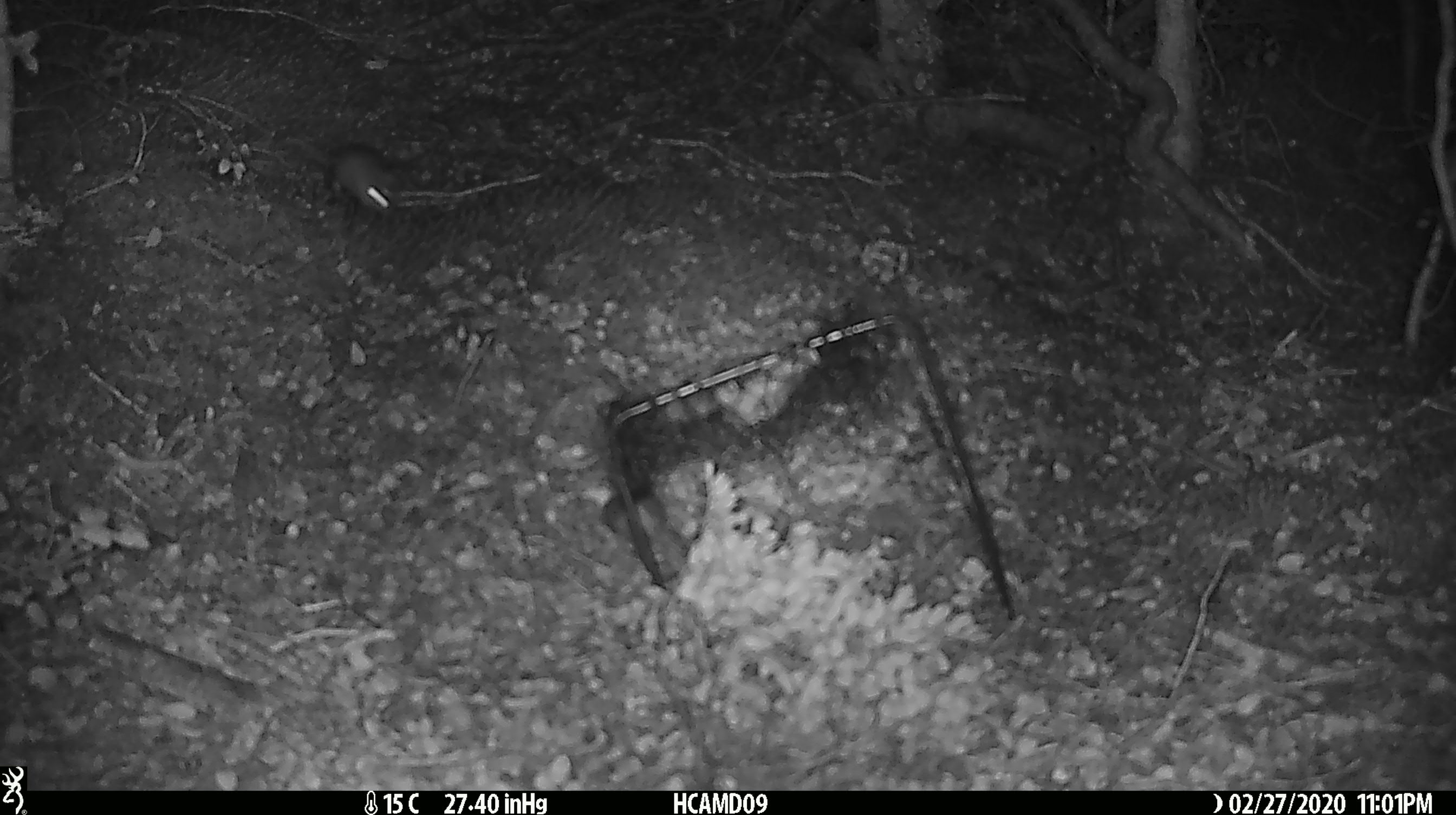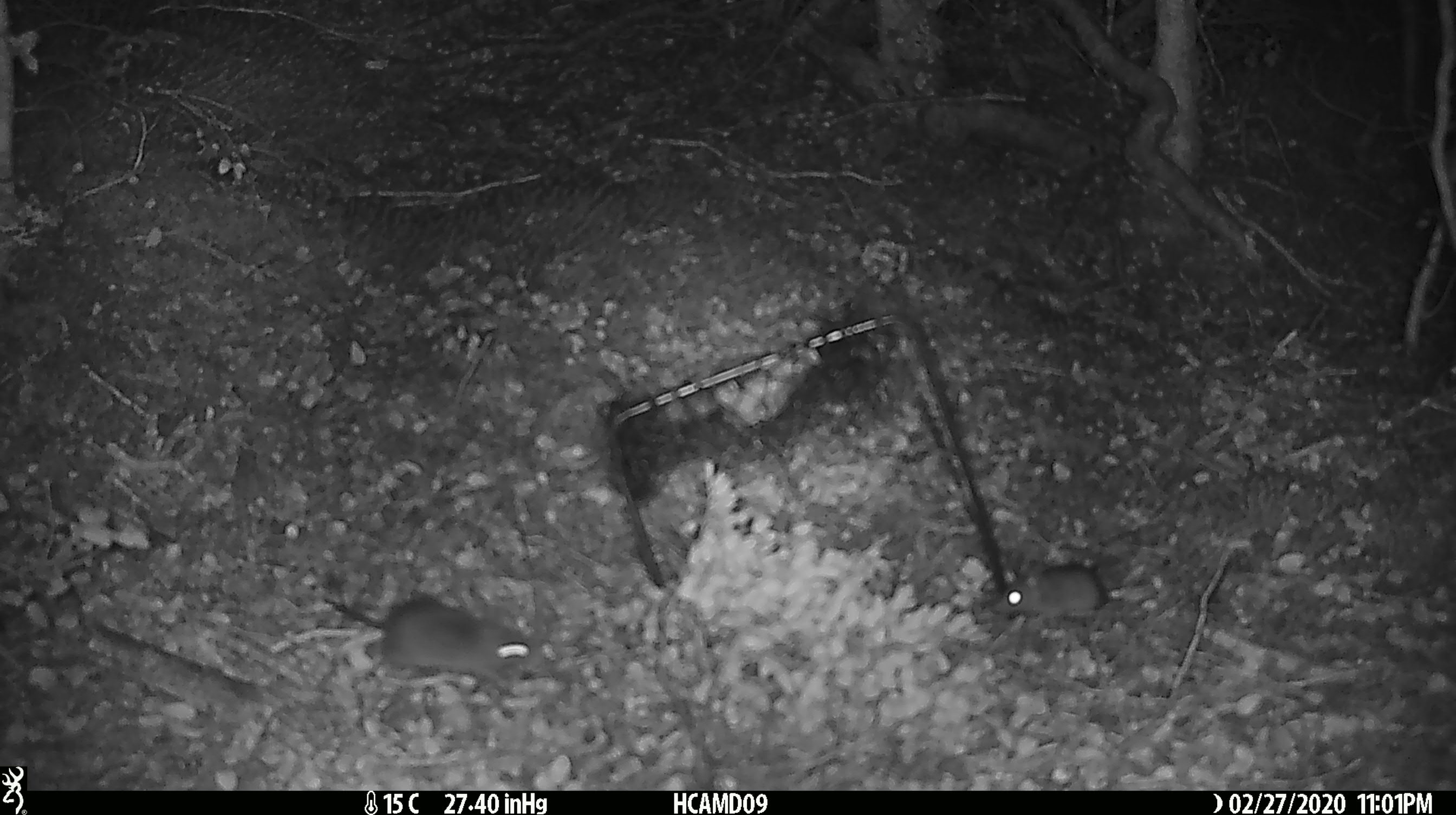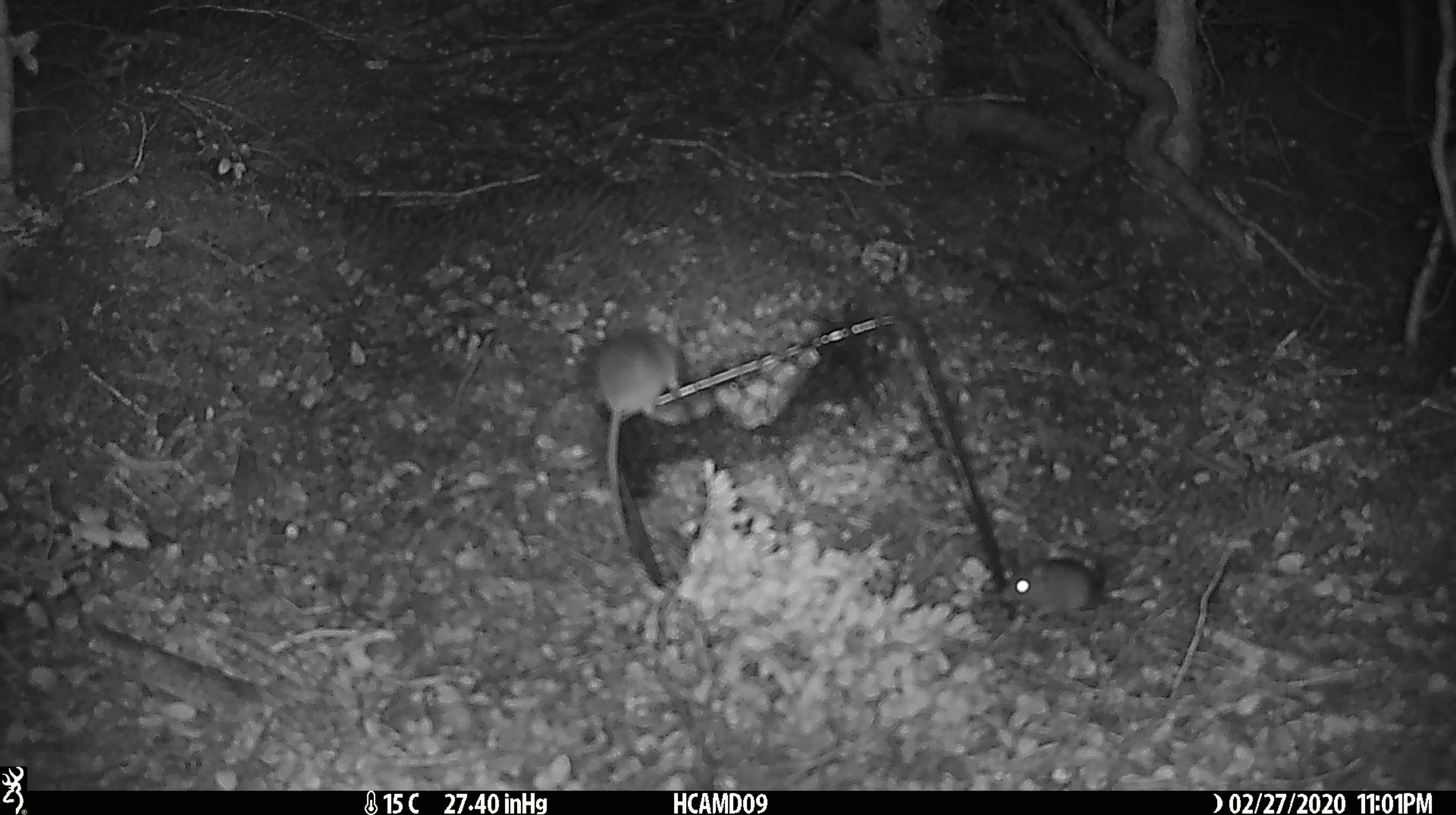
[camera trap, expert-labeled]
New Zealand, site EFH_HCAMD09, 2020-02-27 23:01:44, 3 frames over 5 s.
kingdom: Animalia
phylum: Chordata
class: Mammalia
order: Rodentia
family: Muridae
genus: Mus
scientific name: Mus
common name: mouse